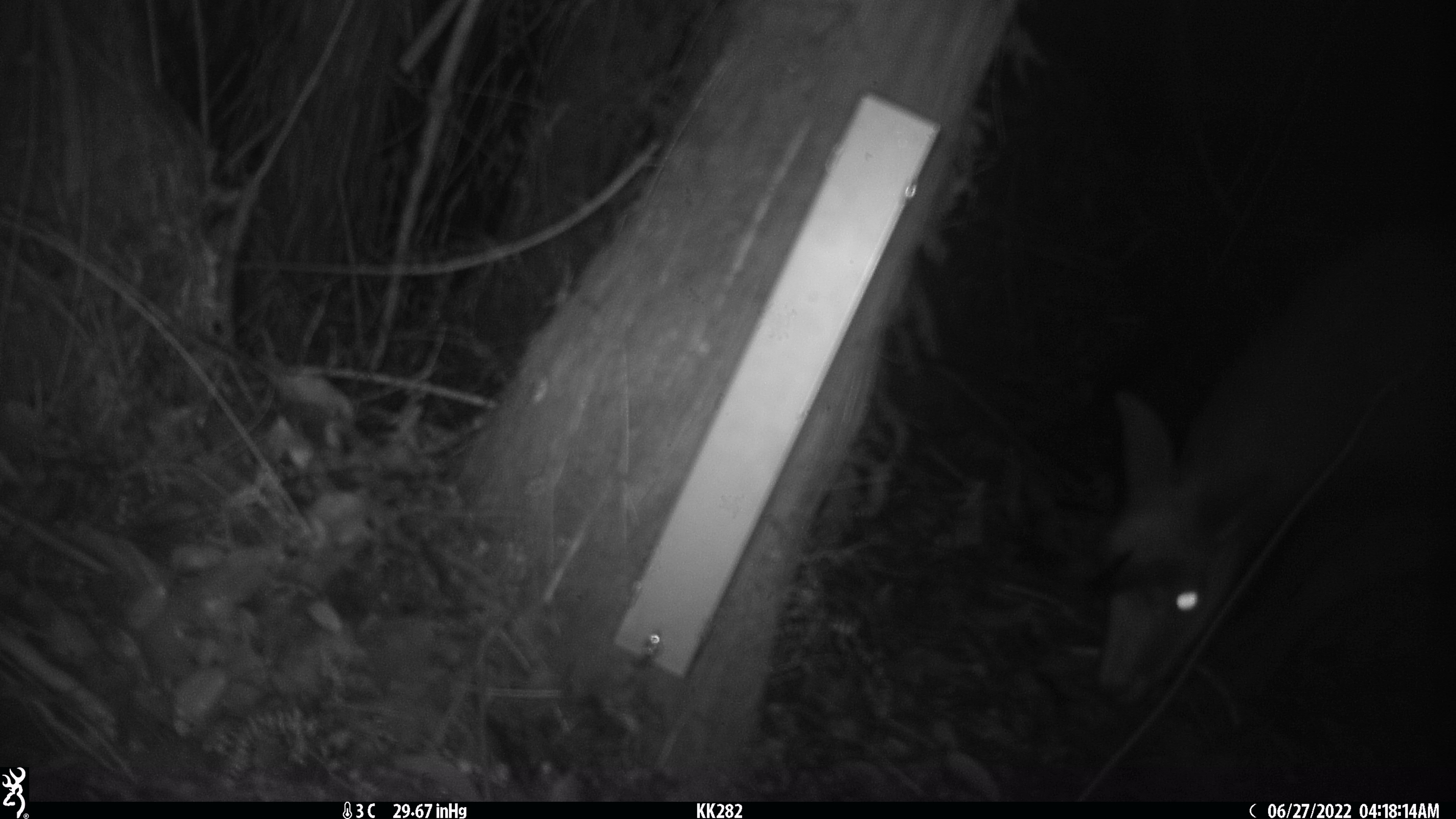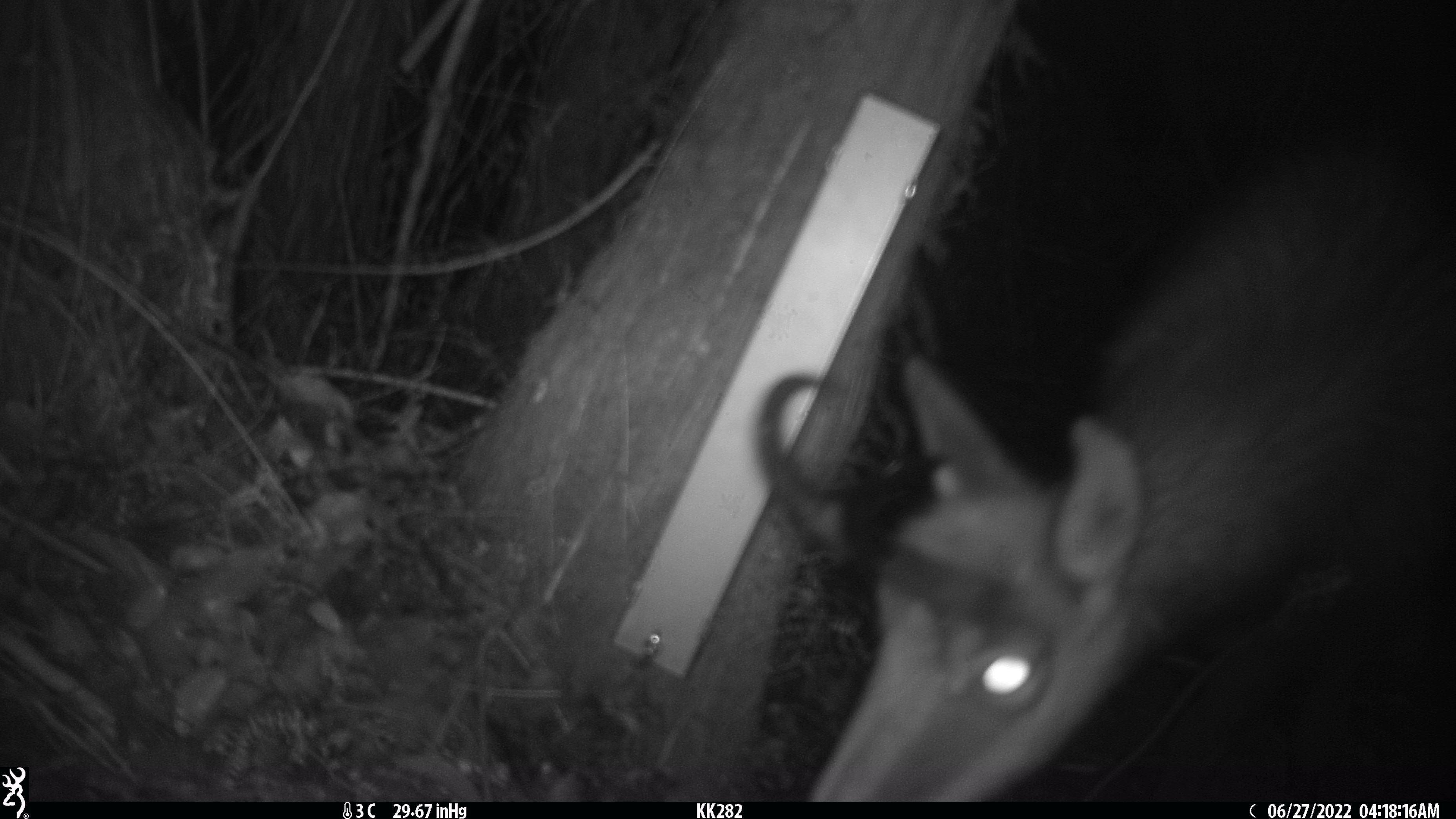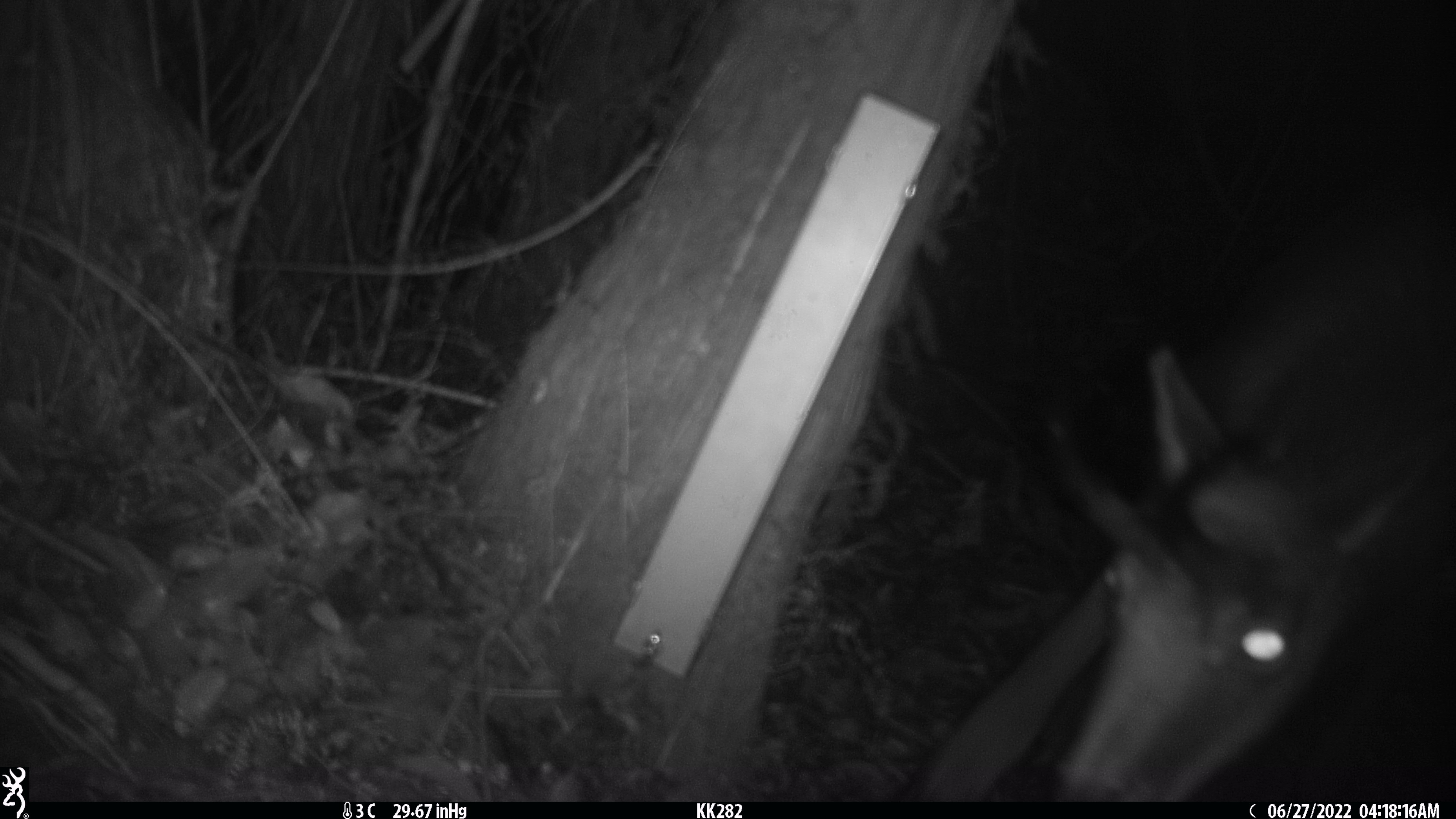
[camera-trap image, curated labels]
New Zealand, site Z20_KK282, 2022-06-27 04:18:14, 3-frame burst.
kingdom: Animalia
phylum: Chordata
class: Mammalia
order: Artiodactyla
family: Bovidae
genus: Rupicapra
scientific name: Rupicapra rupicapra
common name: alpine chamois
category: chamois